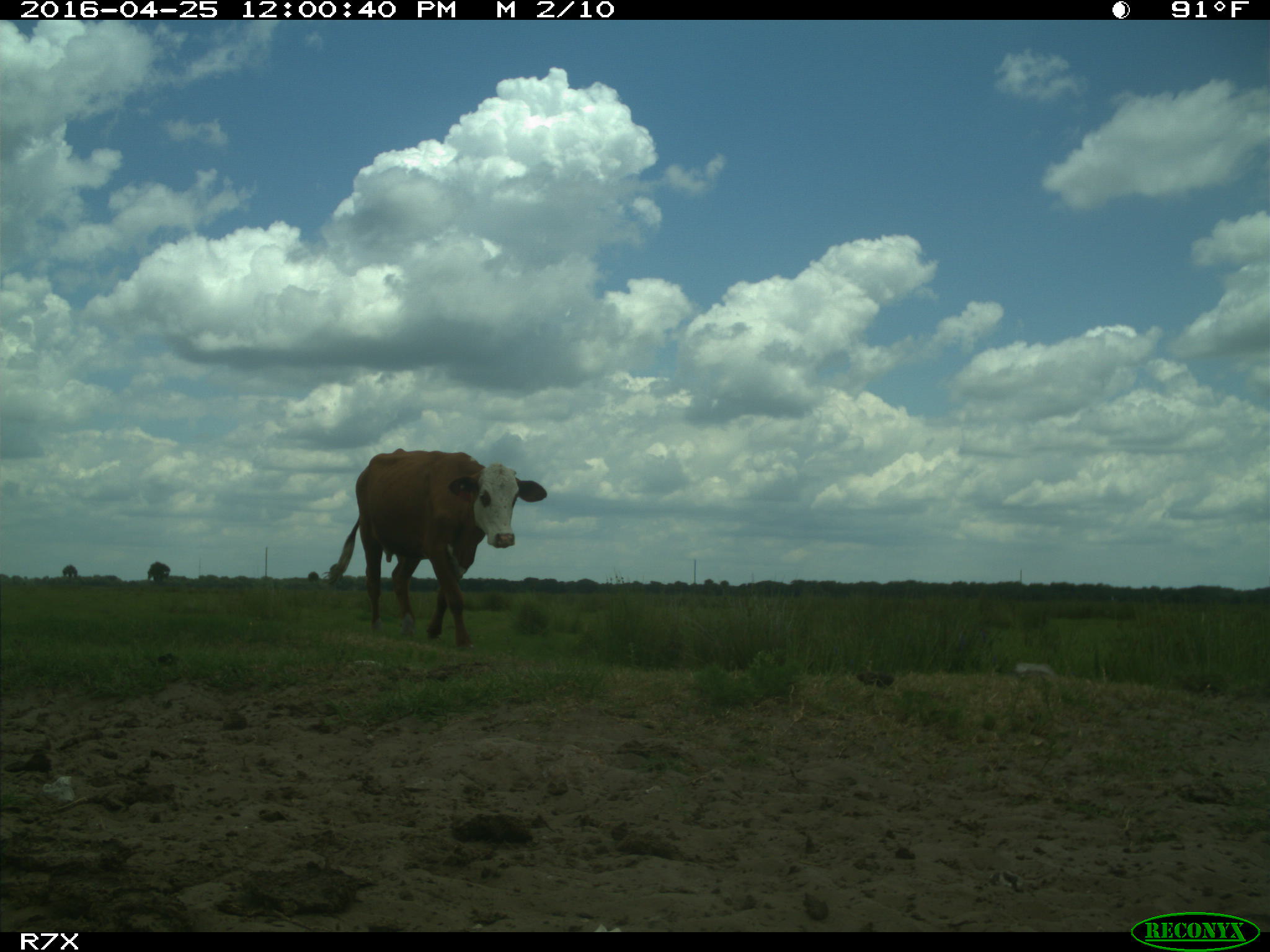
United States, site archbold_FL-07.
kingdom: Animalia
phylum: Chordata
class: Mammalia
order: Artiodactyla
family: Bovidae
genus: Bos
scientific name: Bos taurus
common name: domestic cow